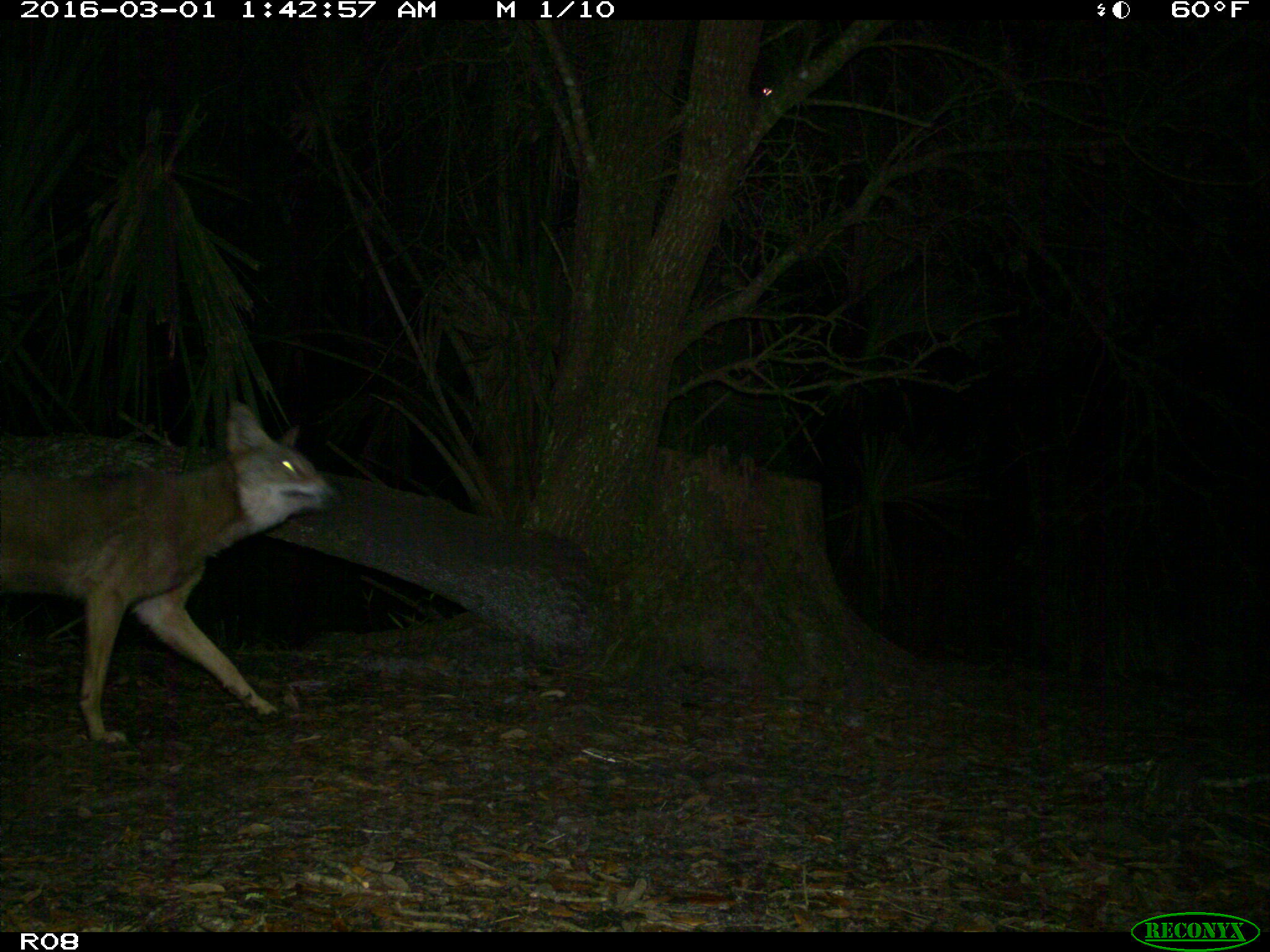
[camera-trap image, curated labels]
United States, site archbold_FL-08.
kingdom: Animalia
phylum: Chordata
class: Mammalia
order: Carnivora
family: Canidae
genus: Canis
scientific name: Canis latrans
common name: coyote